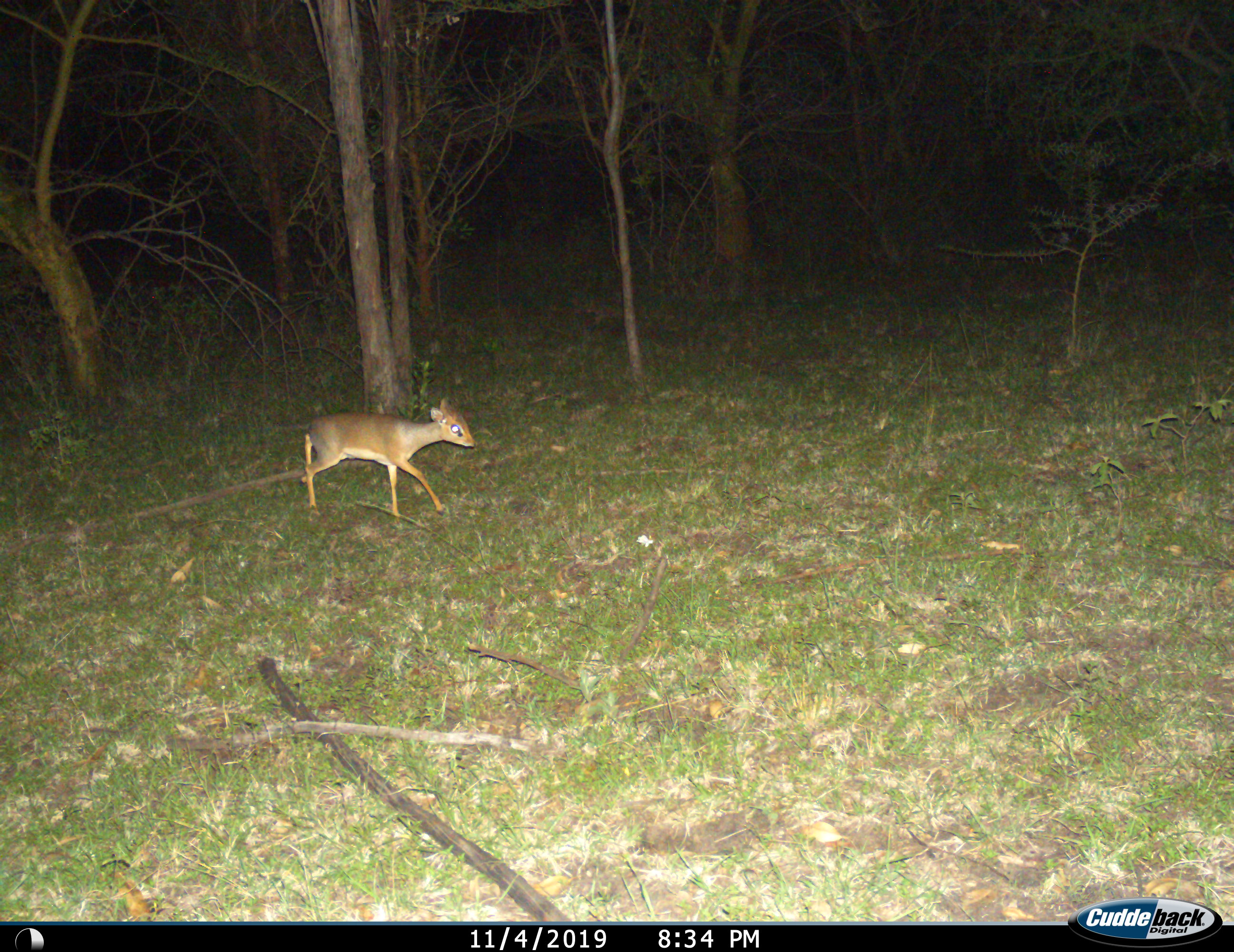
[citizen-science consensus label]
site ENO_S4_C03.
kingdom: Animalia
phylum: Chordata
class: Mammalia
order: Artiodactyla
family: Bovidae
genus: Madoqua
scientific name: Madoqua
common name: dik-dik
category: dikdik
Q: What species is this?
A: Dikdik (dik-dik) (Madoqua).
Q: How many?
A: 1.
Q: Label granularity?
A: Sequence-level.